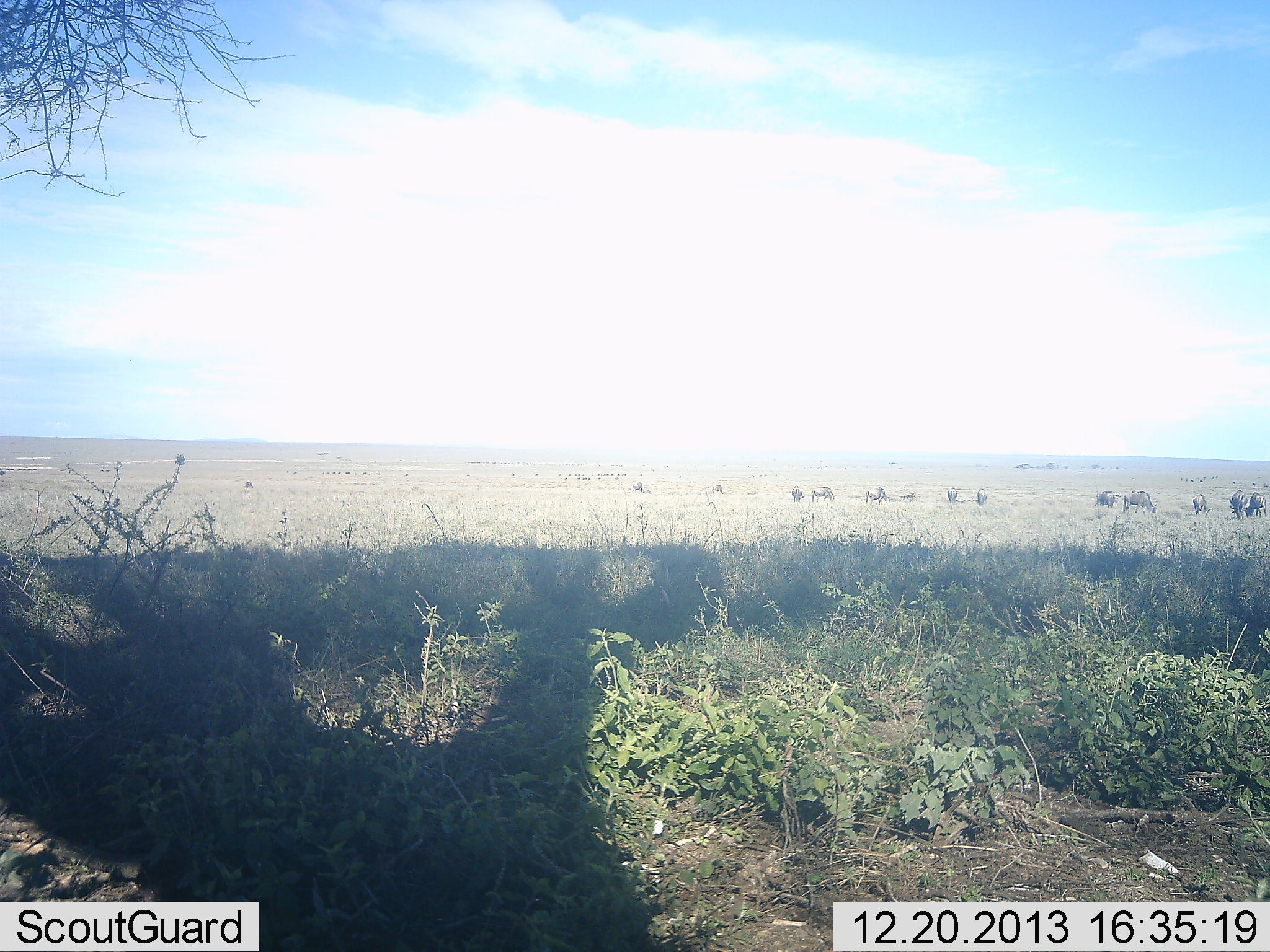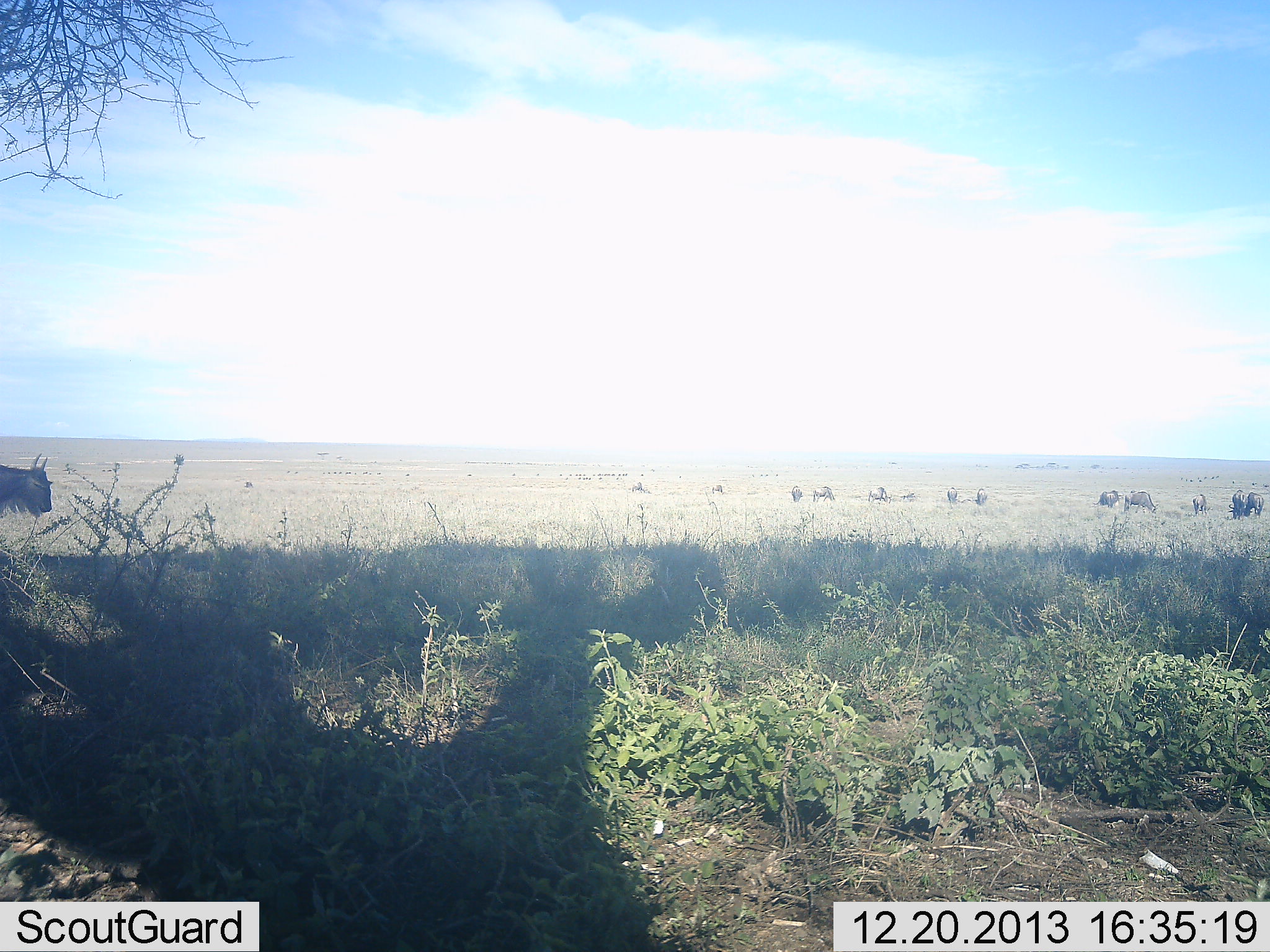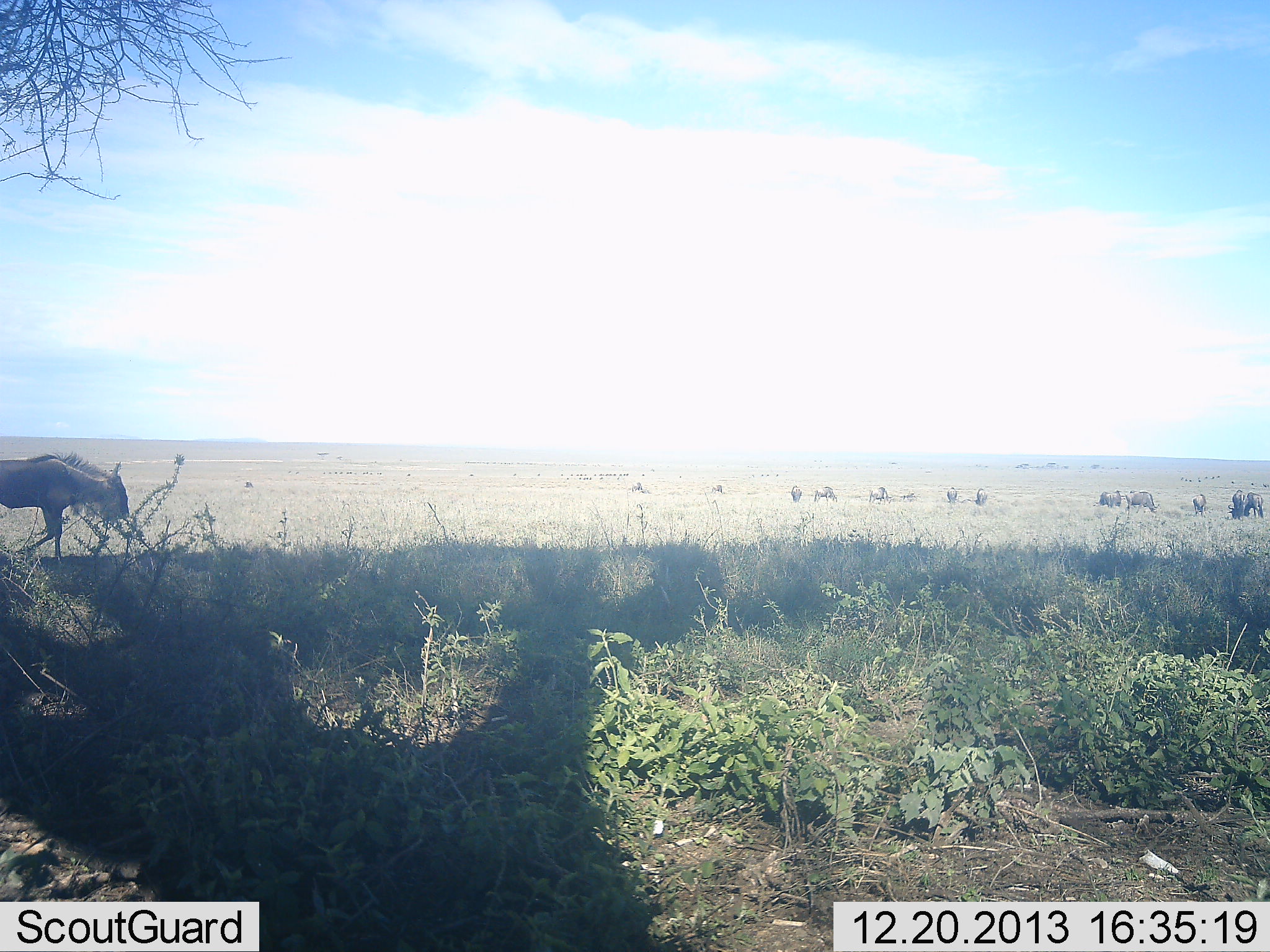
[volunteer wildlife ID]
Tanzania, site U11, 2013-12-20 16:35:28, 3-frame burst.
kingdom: Animalia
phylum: Chordata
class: Mammalia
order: Artiodactyla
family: Bovidae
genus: Connochaetes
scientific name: Connochaetes taurinus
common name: blue wildebeest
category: wildebeest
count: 11-50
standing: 60%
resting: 10%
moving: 80%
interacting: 0%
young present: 0%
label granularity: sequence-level